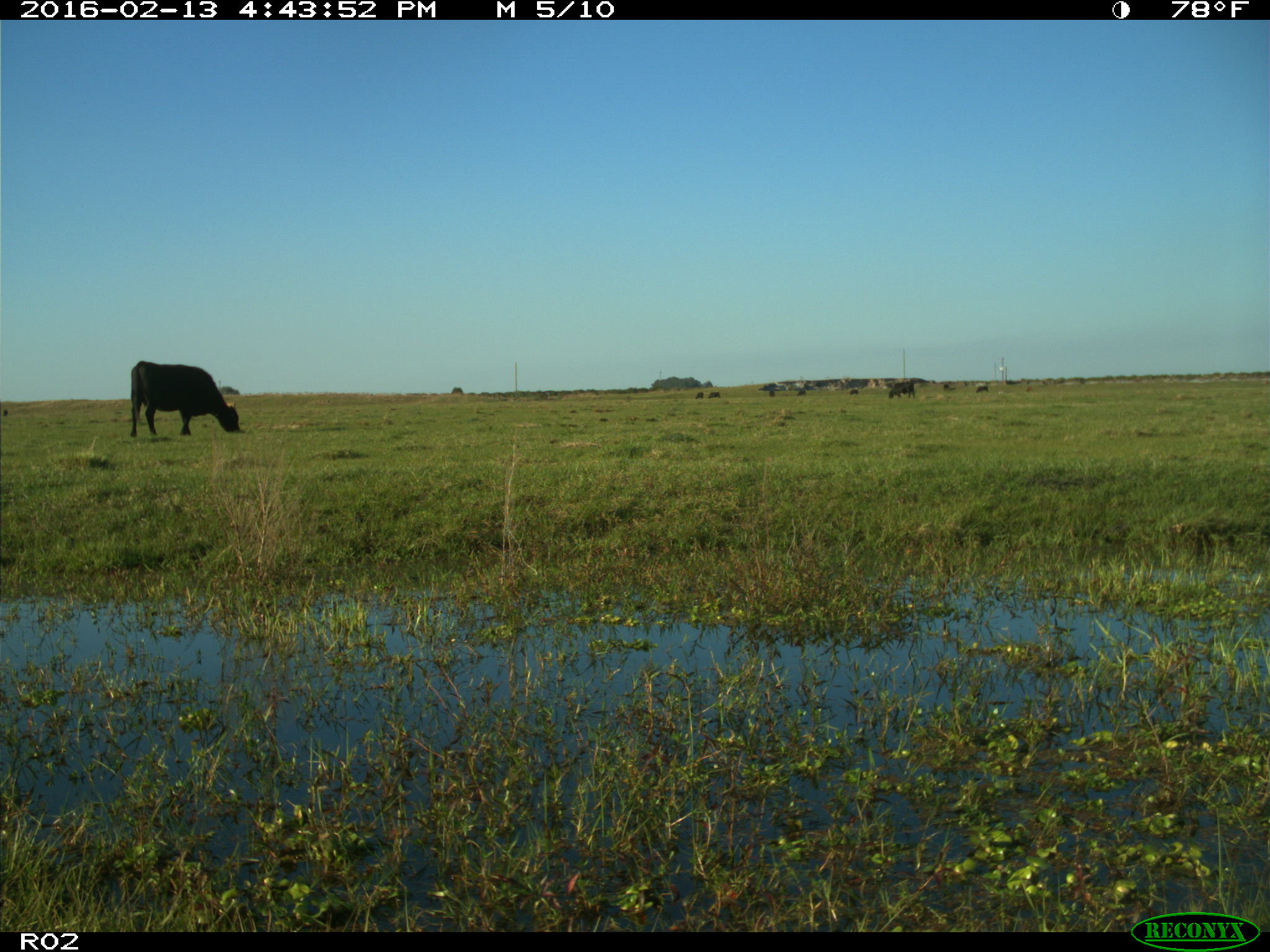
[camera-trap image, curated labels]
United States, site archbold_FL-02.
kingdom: Animalia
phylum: Chordata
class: Mammalia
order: Artiodactyla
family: Bovidae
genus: Bos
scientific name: Bos taurus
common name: domestic cow